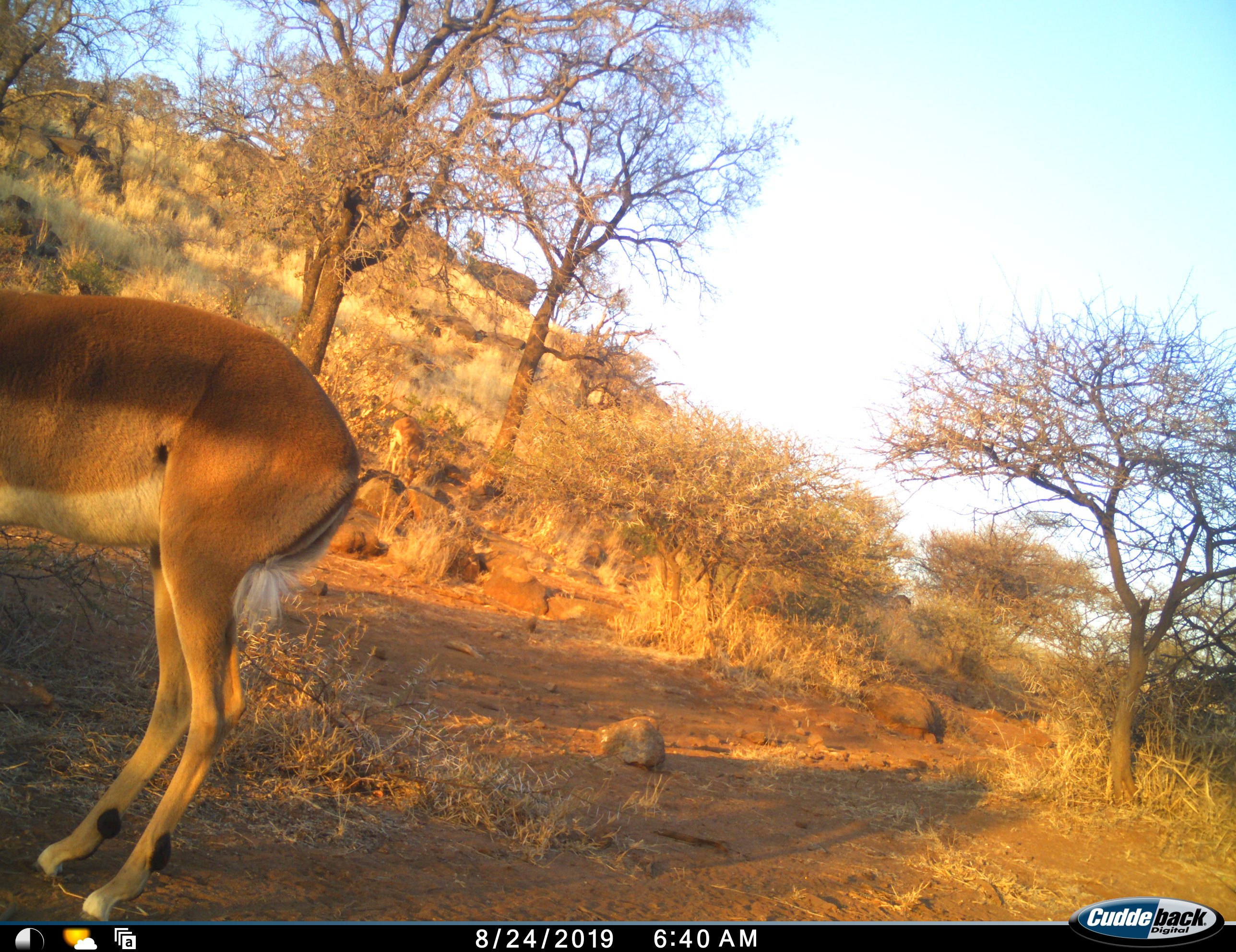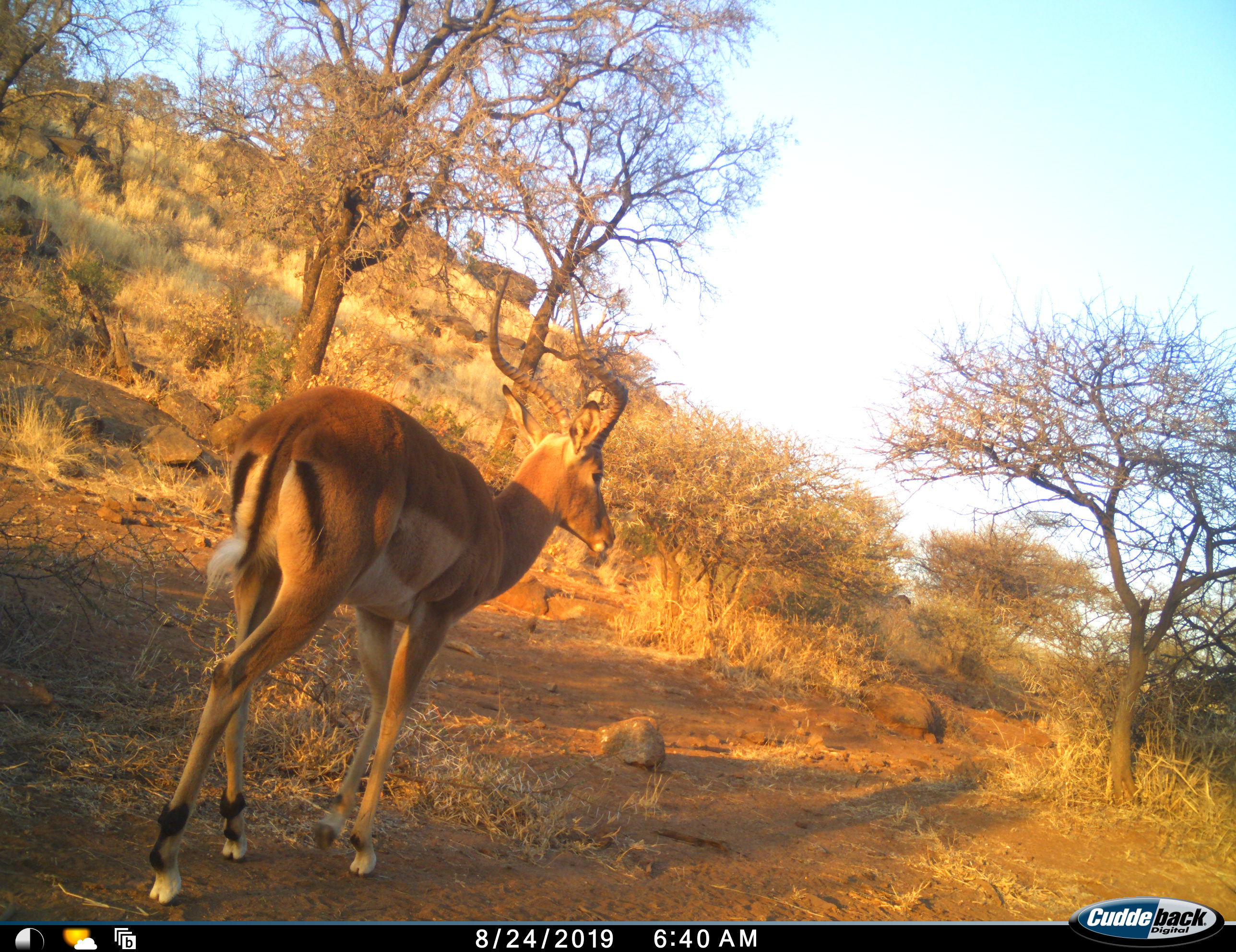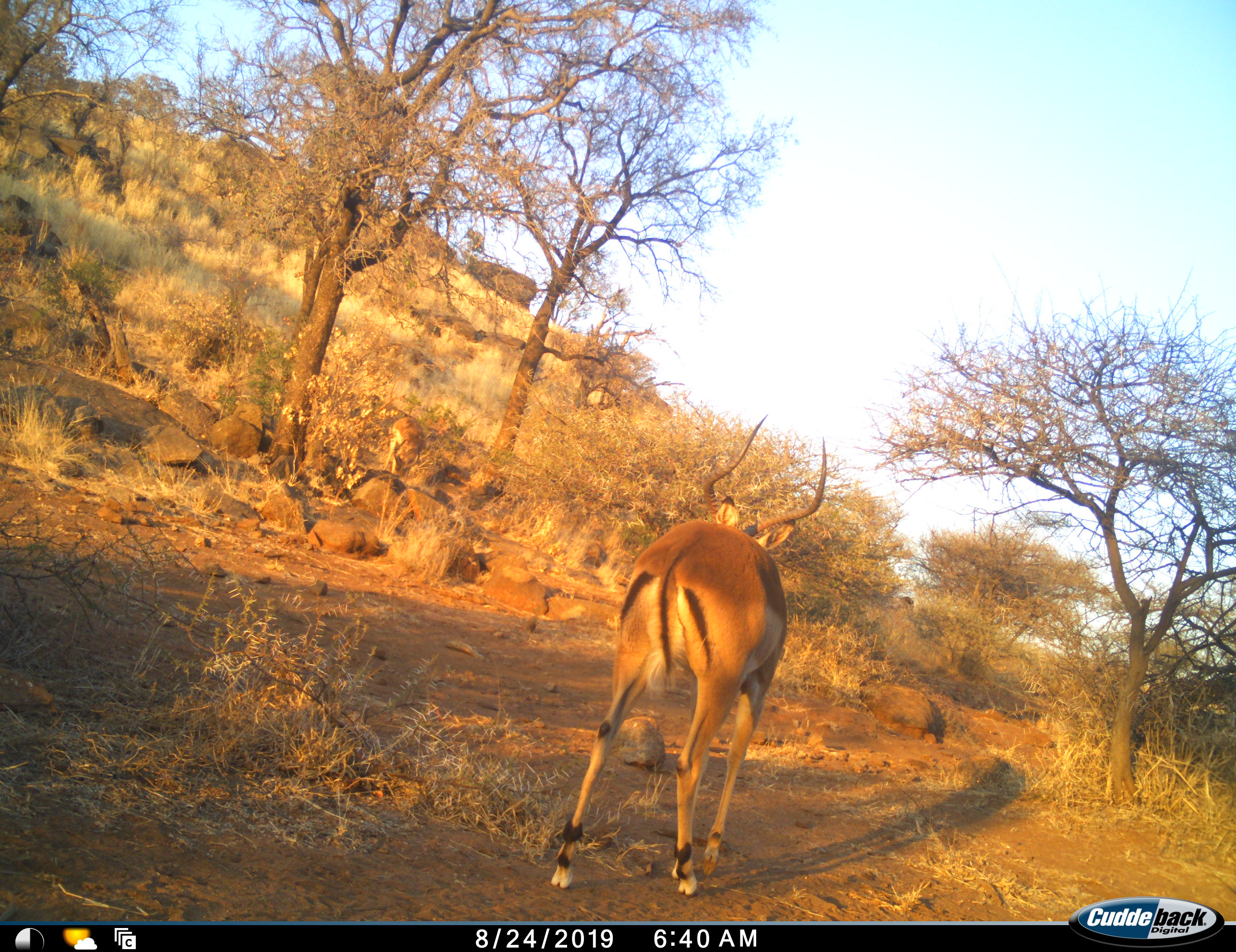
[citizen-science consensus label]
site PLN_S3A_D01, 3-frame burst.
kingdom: Animalia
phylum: Chordata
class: Mammalia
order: Artiodactyla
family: Bovidae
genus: Aepyceros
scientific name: Aepyceros melampus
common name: impala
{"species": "impala (Aepyceros melampus)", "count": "1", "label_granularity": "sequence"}